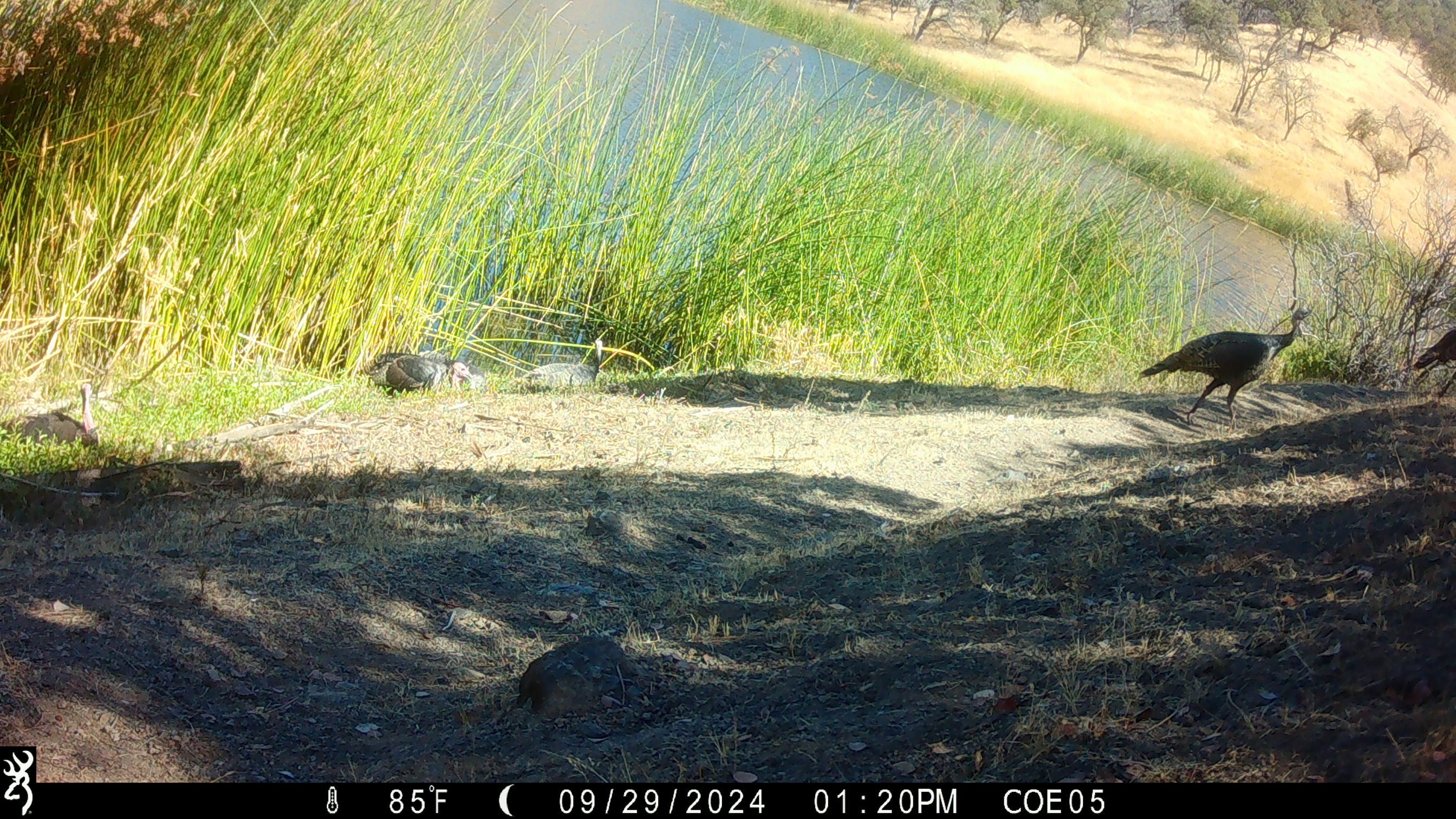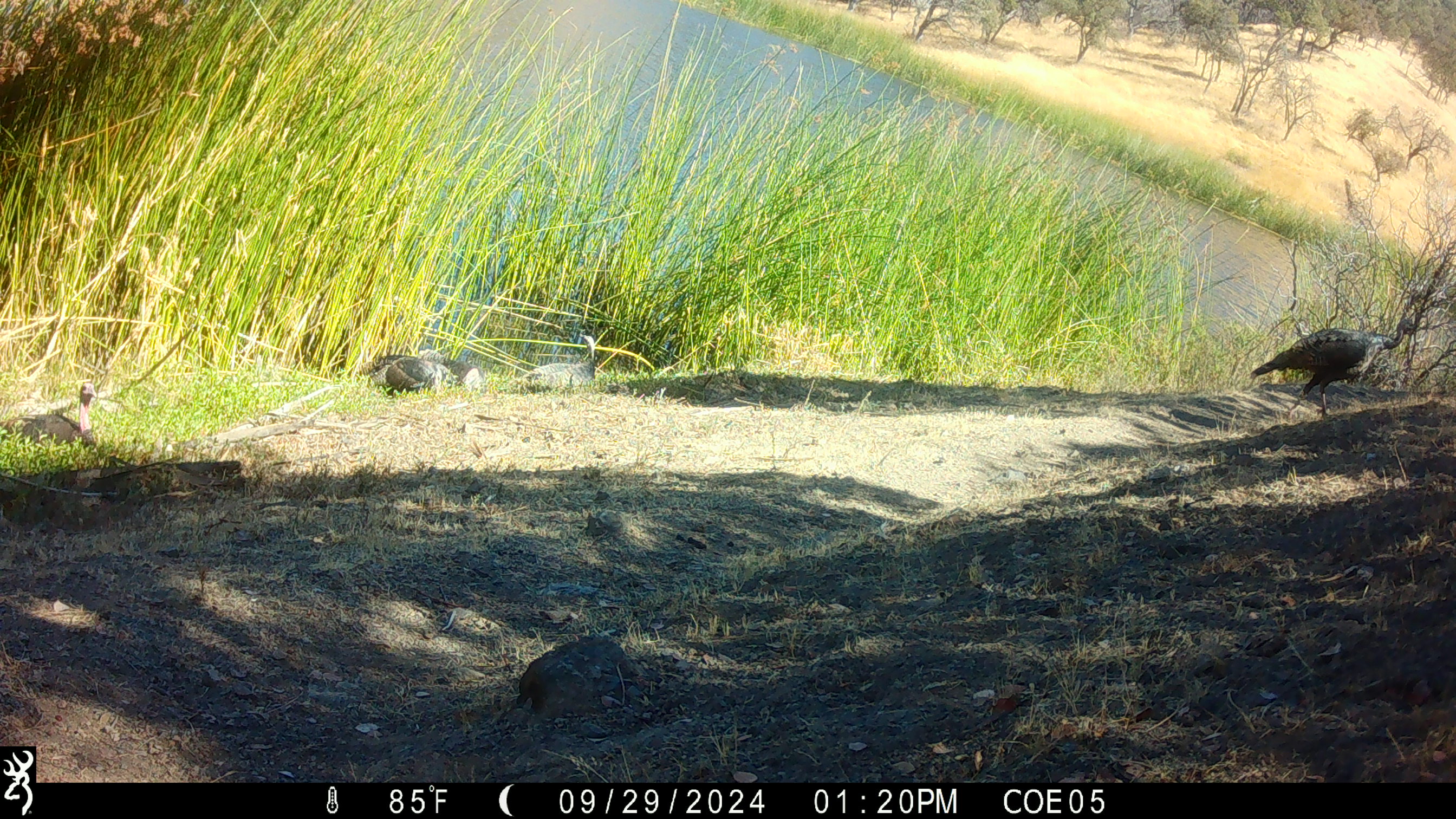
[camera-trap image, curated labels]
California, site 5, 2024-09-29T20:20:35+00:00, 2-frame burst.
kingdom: Animalia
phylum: Chordata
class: Aves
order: Galliformes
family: Phasianidae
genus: Meleagris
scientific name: Meleagris gallopavo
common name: turkey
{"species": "turkey (Meleagris gallopavo)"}